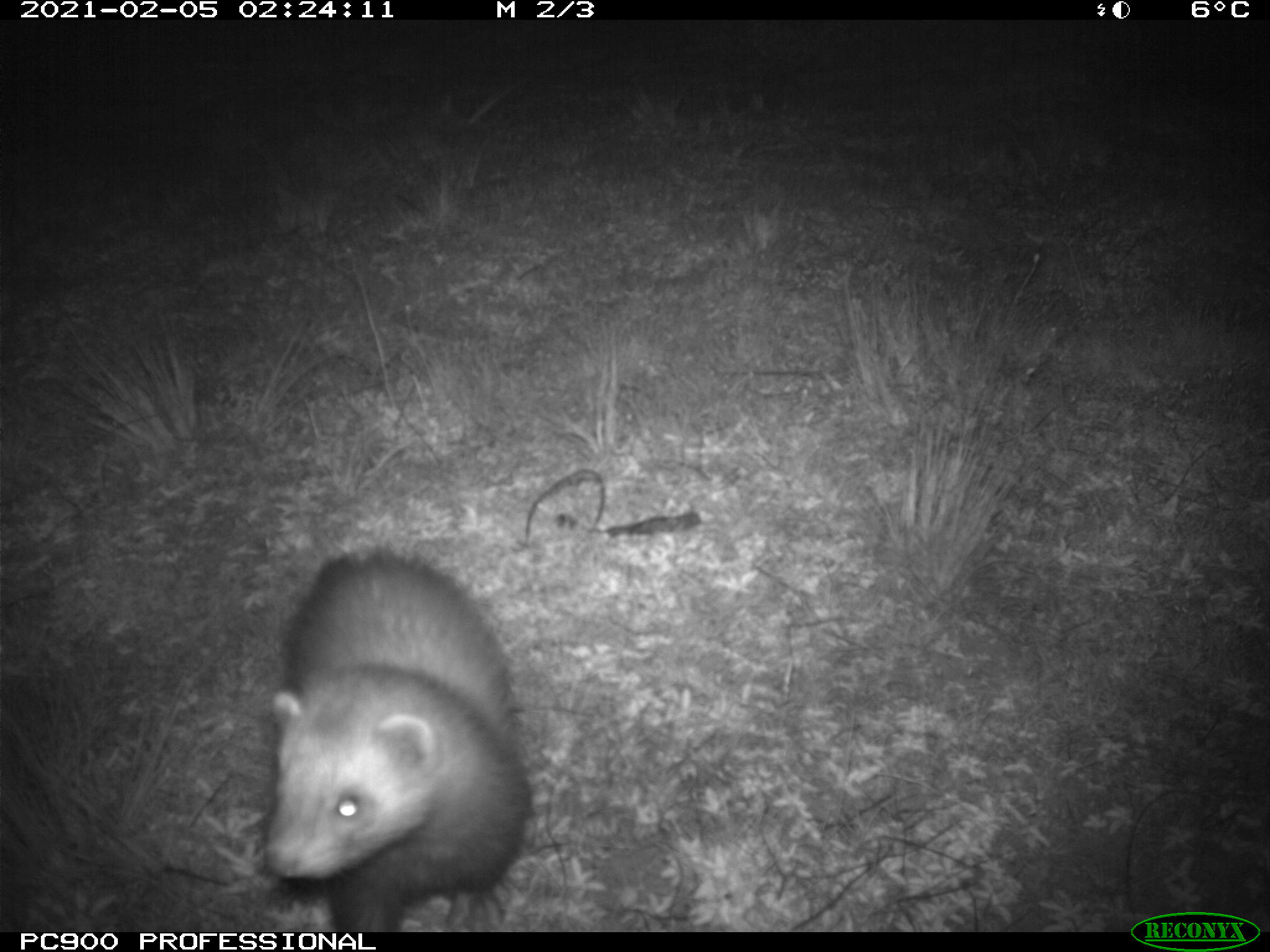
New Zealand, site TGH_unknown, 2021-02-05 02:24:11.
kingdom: Animalia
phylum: Chordata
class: Mammalia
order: Carnivora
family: Mustelidae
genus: Mustela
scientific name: Mustela furo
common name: ferret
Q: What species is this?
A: Ferret (Mustela furo).